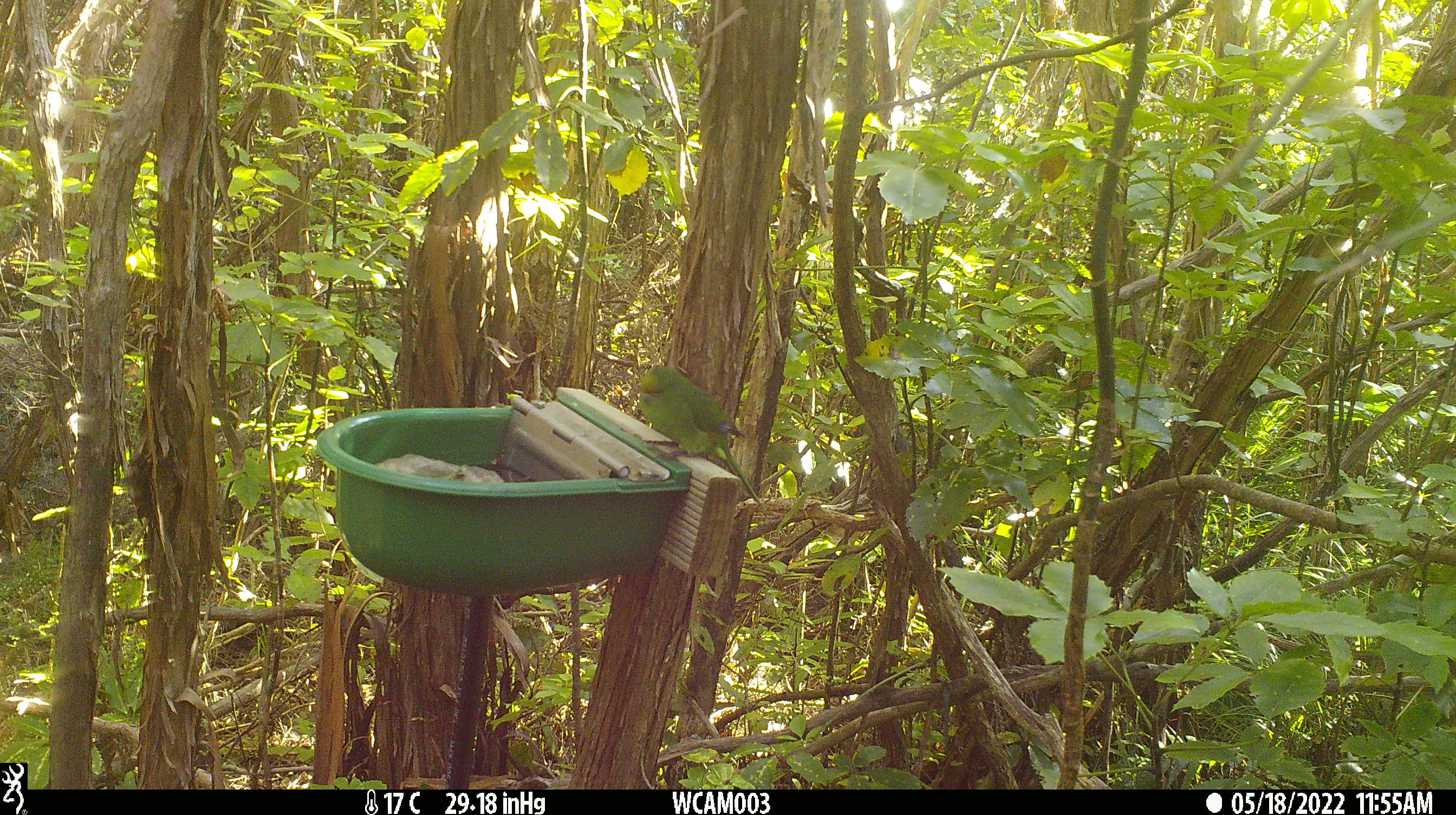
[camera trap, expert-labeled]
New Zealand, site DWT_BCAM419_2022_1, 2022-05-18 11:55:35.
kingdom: Animalia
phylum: Chordata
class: Aves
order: Psittaciformes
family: Psittaculidae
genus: Cyanoramphus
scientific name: Cyanoramphus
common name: parakeet